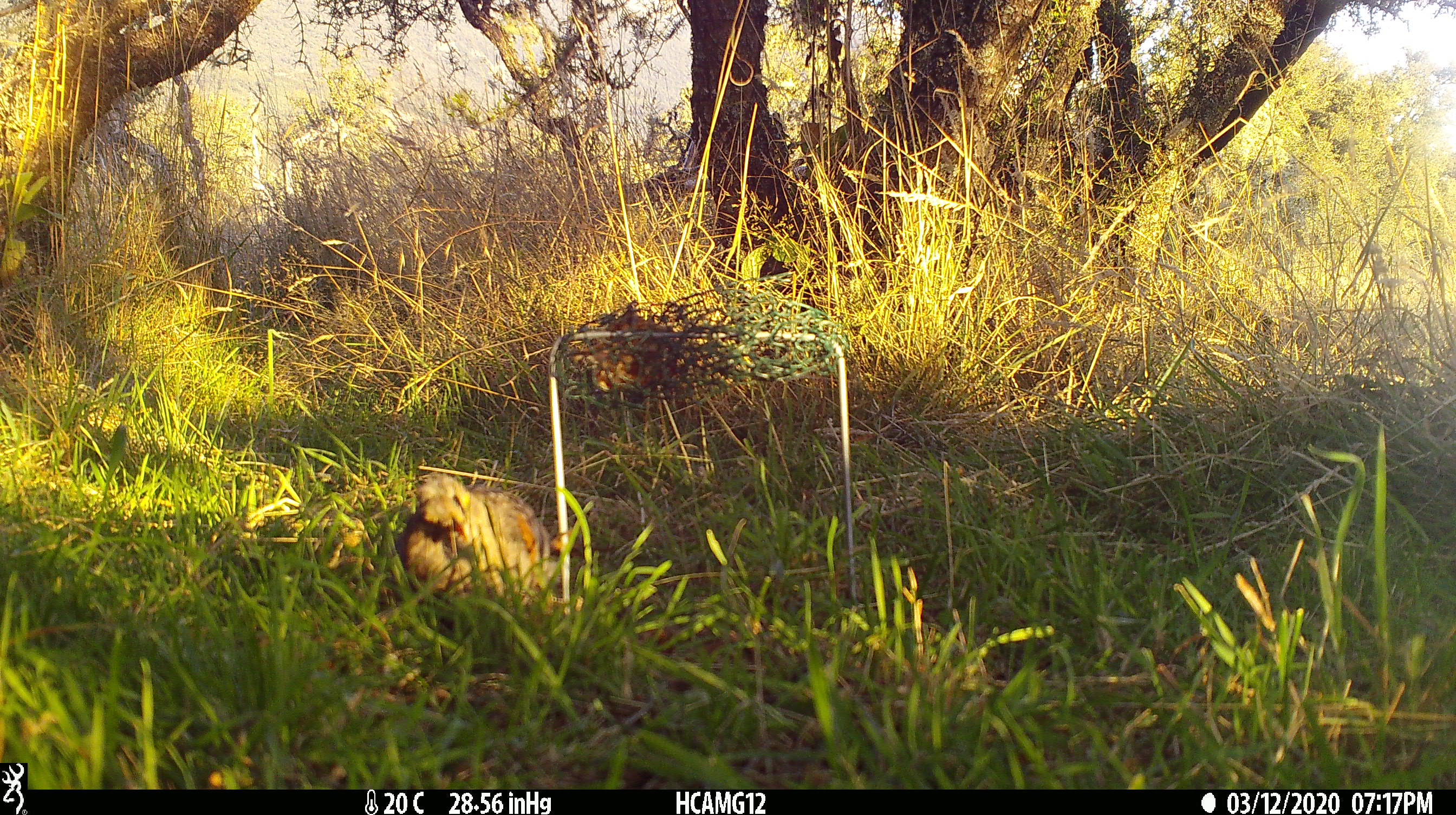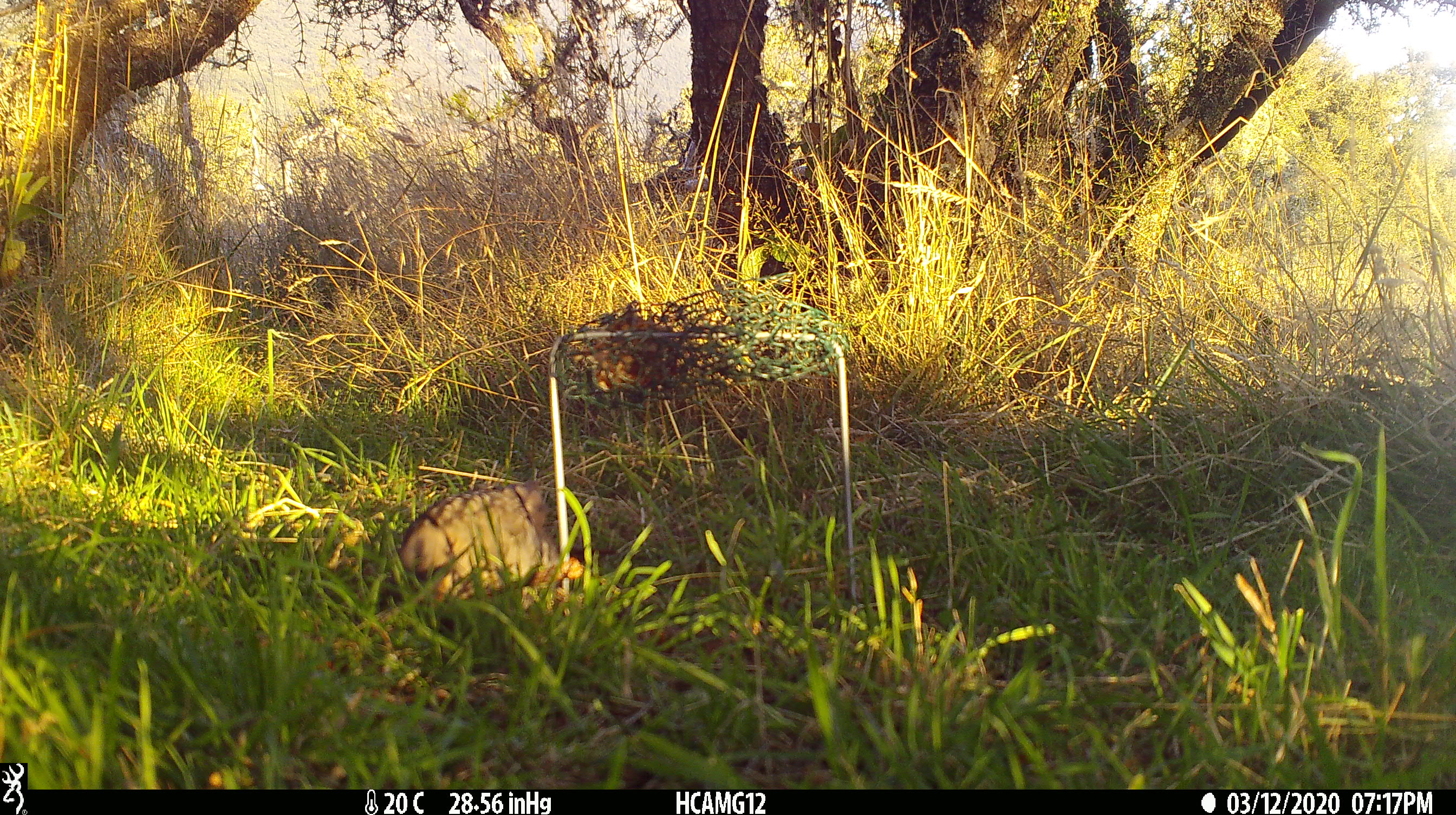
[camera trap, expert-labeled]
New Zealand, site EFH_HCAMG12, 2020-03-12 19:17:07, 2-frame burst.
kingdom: Animalia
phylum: Chordata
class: Aves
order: Passeriformes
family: Turdidae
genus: Turdus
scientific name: Turdus merula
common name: eurasian blackbird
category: blackbird